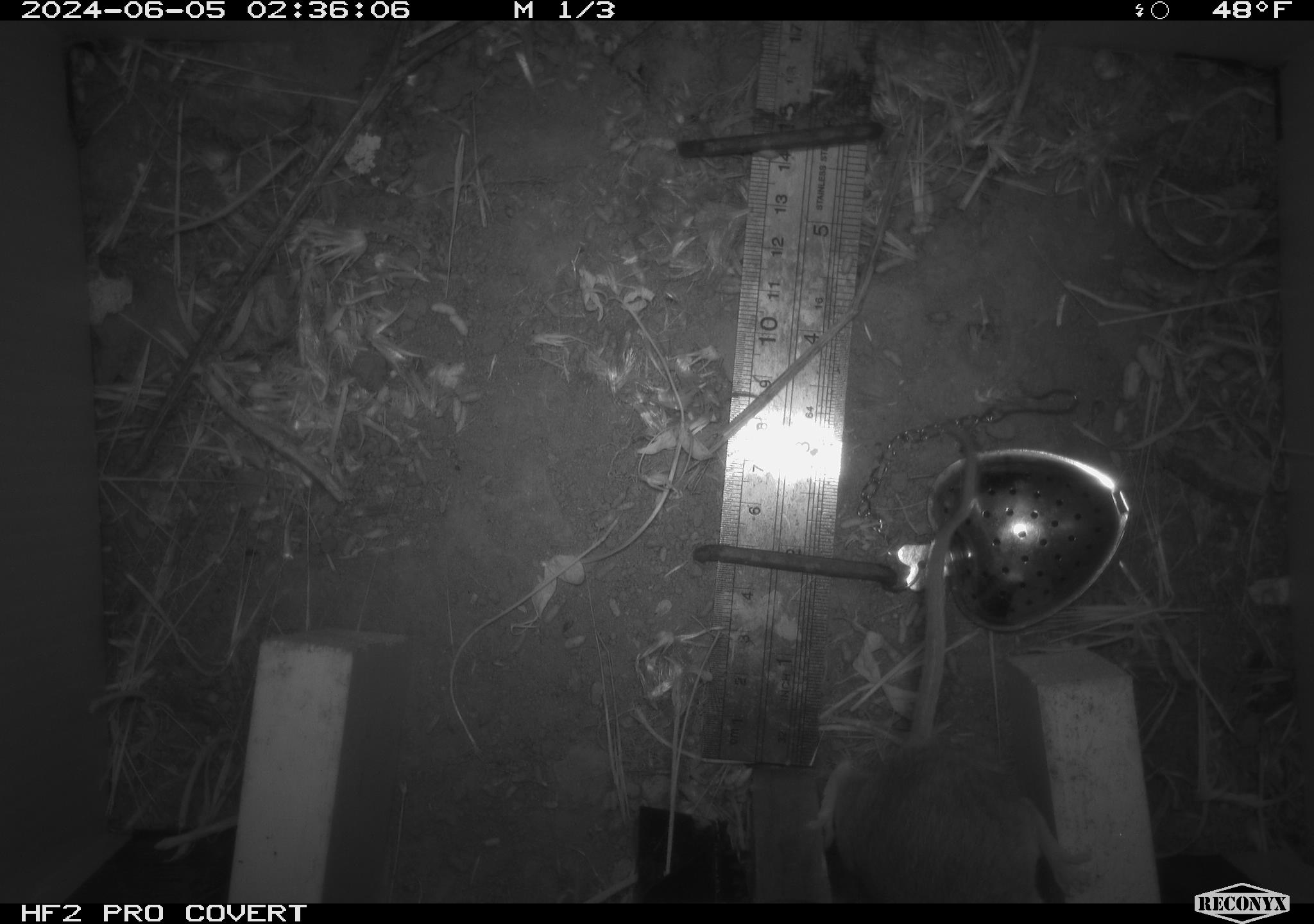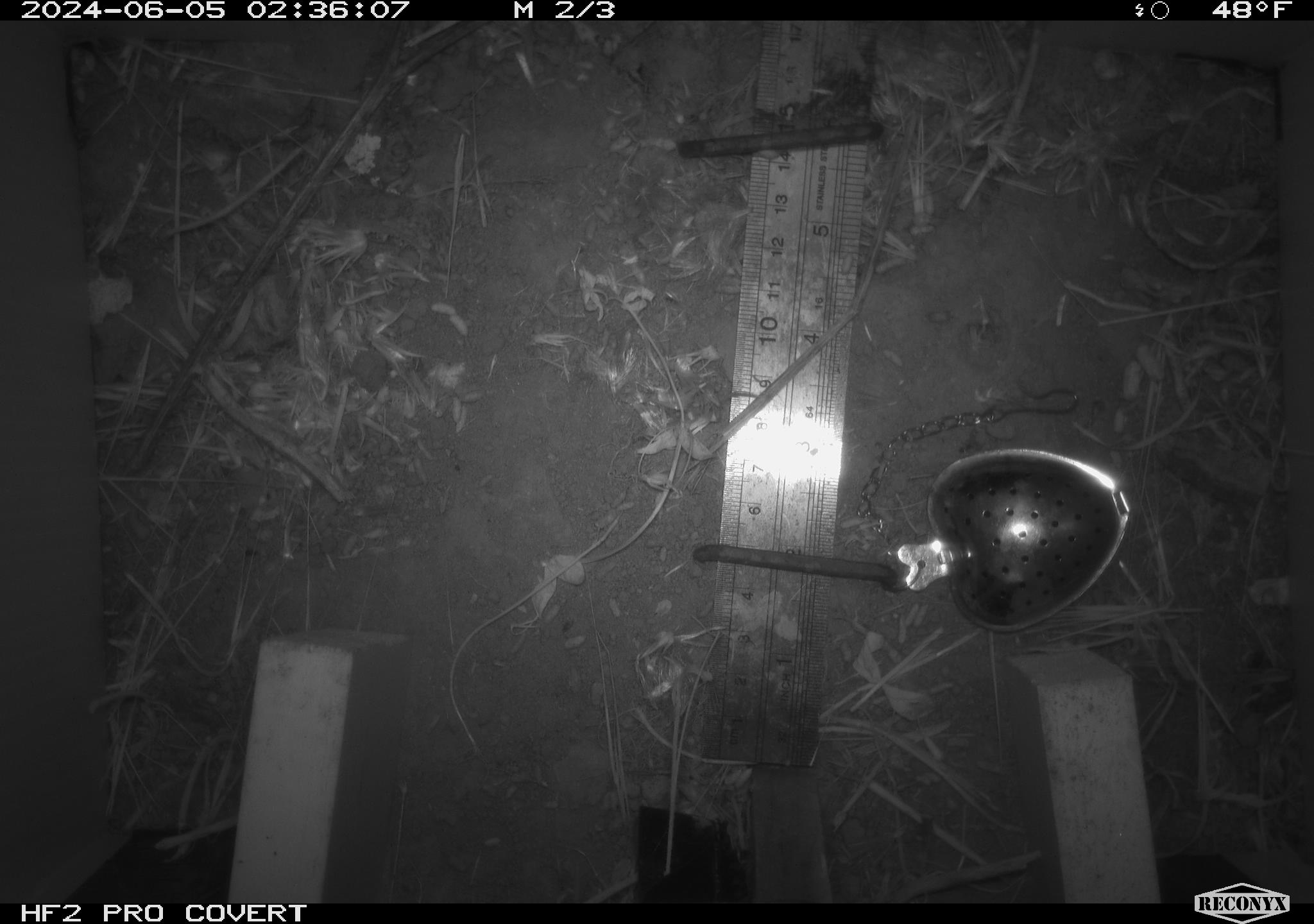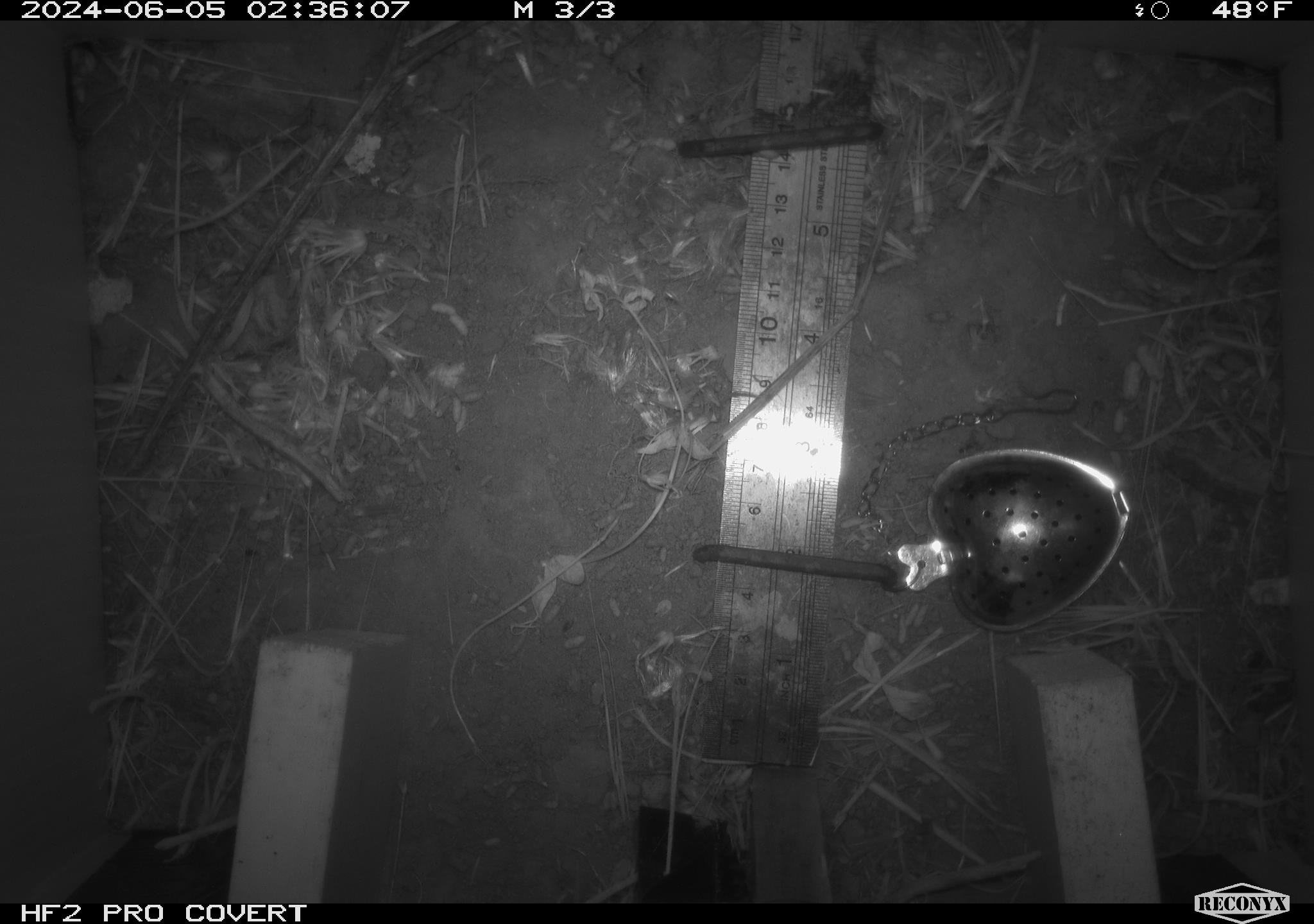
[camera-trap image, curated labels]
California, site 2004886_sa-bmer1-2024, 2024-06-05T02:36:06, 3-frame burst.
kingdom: Animalia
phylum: Chordata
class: Mammalia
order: Rodentia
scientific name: Rodentia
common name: mouse species